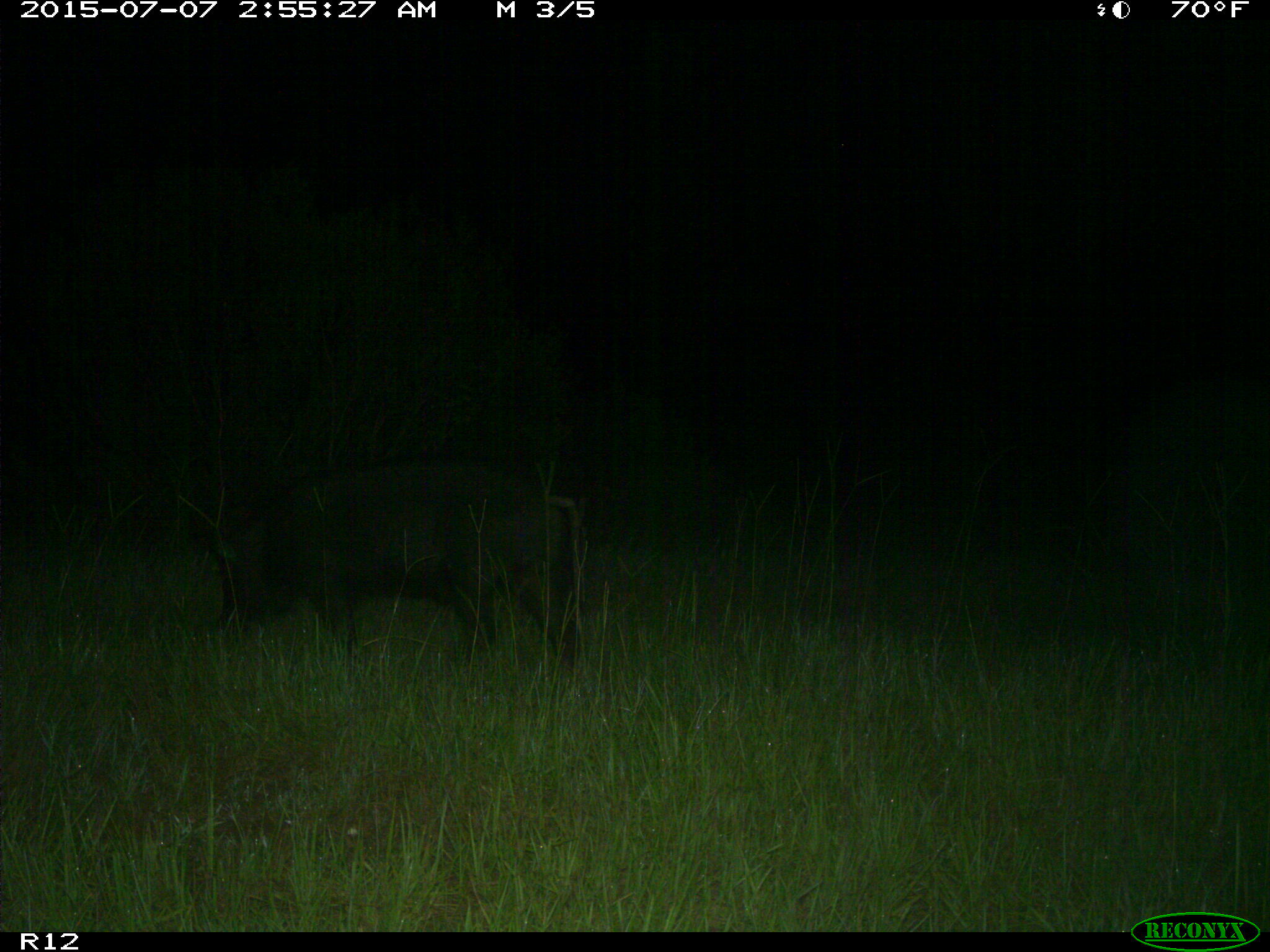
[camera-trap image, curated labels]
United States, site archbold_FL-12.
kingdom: Animalia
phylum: Chordata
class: Mammalia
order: Artiodactyla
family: Suidae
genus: Sus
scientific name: Sus scrofa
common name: wild boar